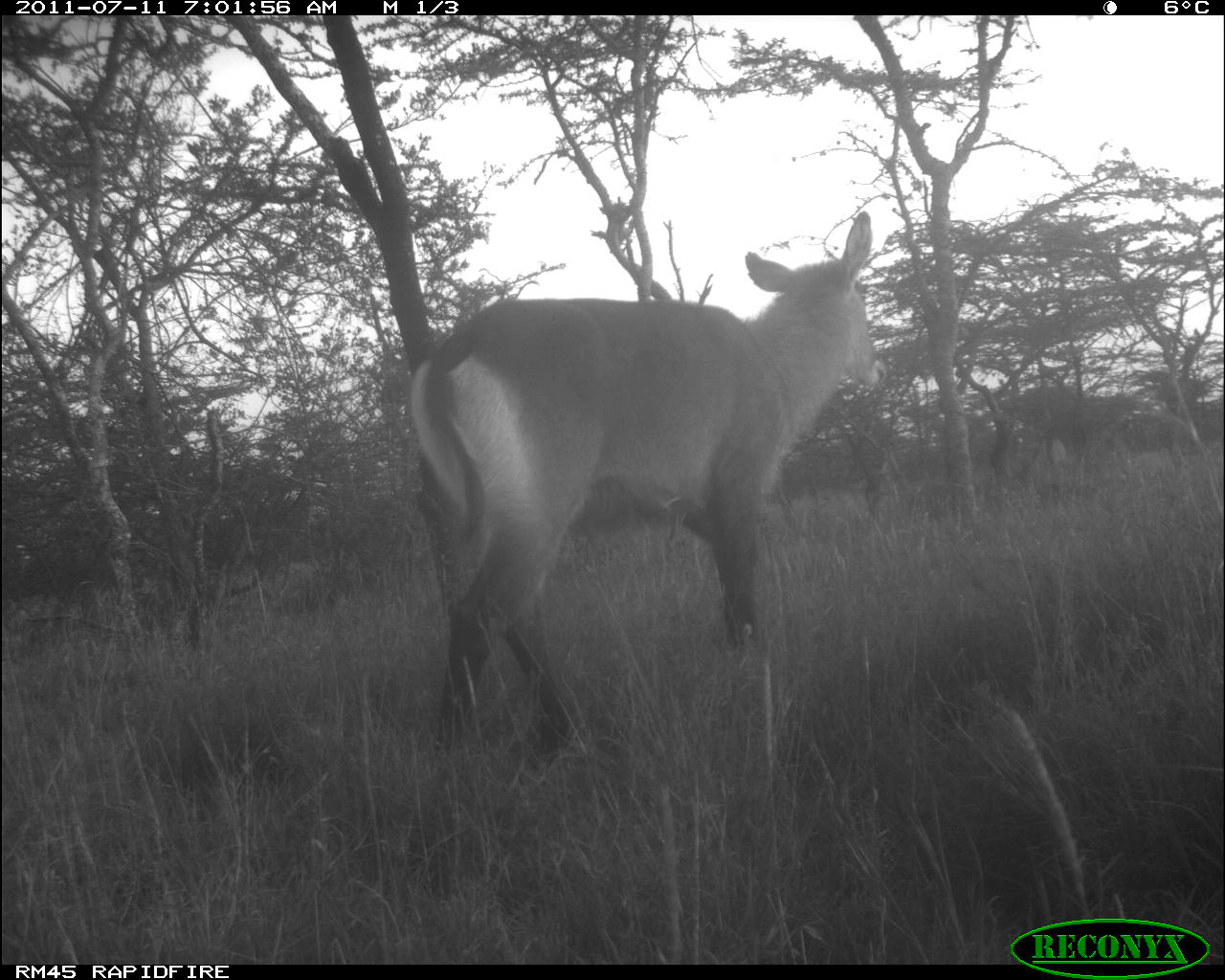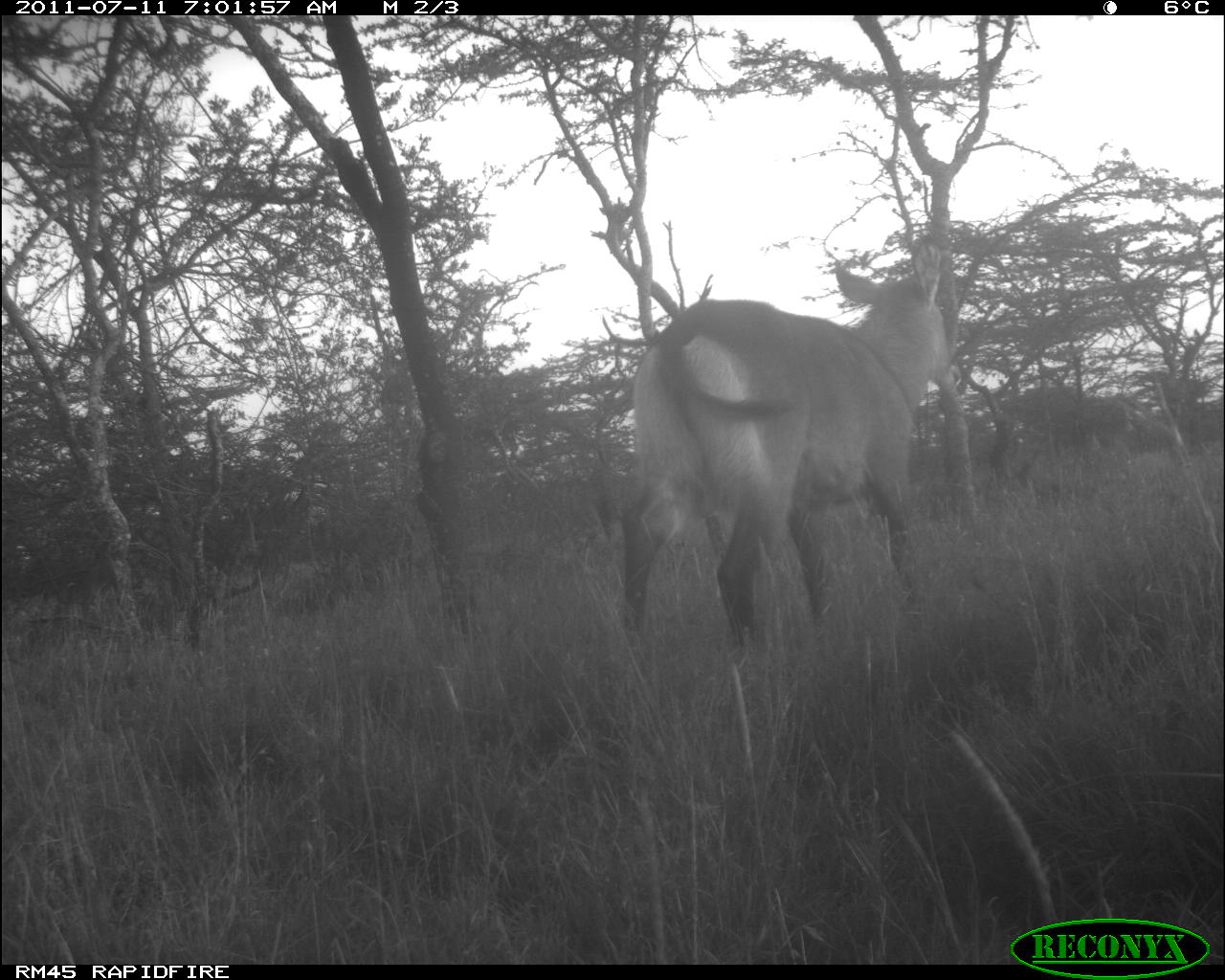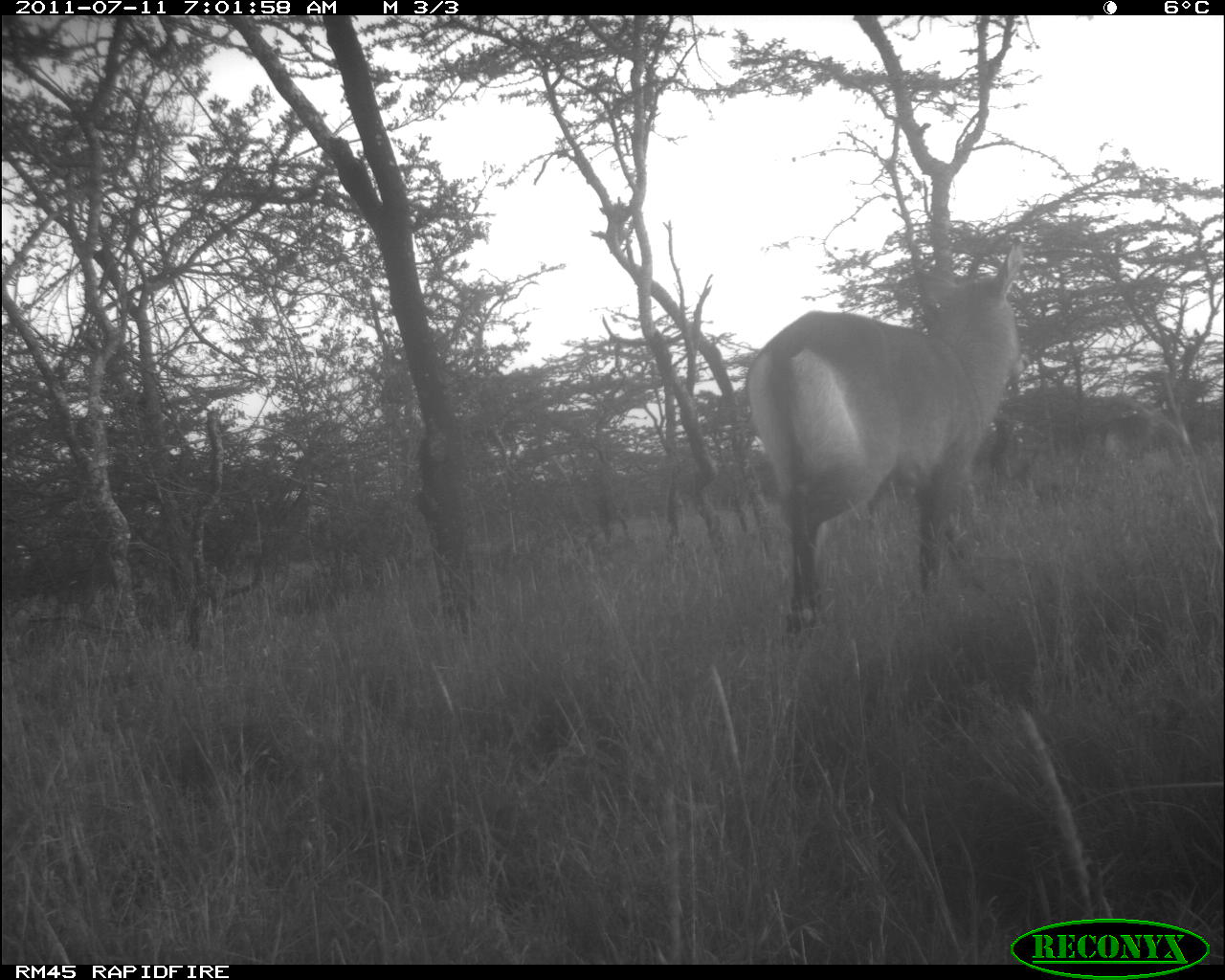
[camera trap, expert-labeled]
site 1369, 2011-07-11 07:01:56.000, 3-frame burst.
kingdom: Animalia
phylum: Chordata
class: Mammalia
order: Artiodactyla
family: Bovidae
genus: Kobus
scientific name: Kobus ellipsiprymnus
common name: waterbuck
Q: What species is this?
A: Kobus ellipsiprymnus (waterbuck).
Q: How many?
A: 2.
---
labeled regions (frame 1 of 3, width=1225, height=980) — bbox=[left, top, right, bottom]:
kobus ellipsiprymnus: bbox=[409, 209, 888, 759]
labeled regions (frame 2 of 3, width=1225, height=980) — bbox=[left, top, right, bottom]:
kobus ellipsiprymnus: bbox=[615, 240, 962, 653]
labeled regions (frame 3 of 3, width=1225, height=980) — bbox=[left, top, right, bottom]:
kobus ellipsiprymnus: bbox=[746, 246, 1022, 638]